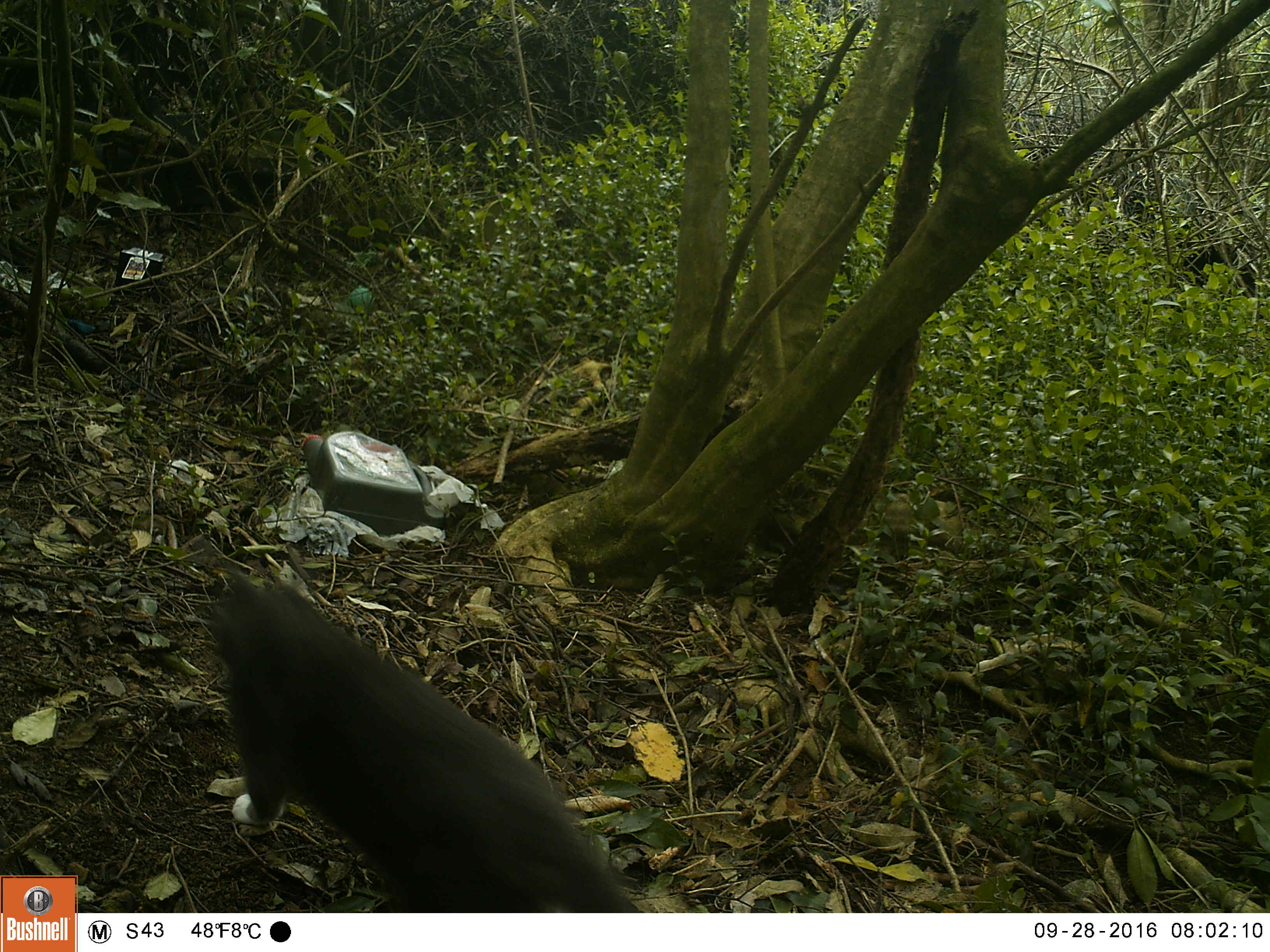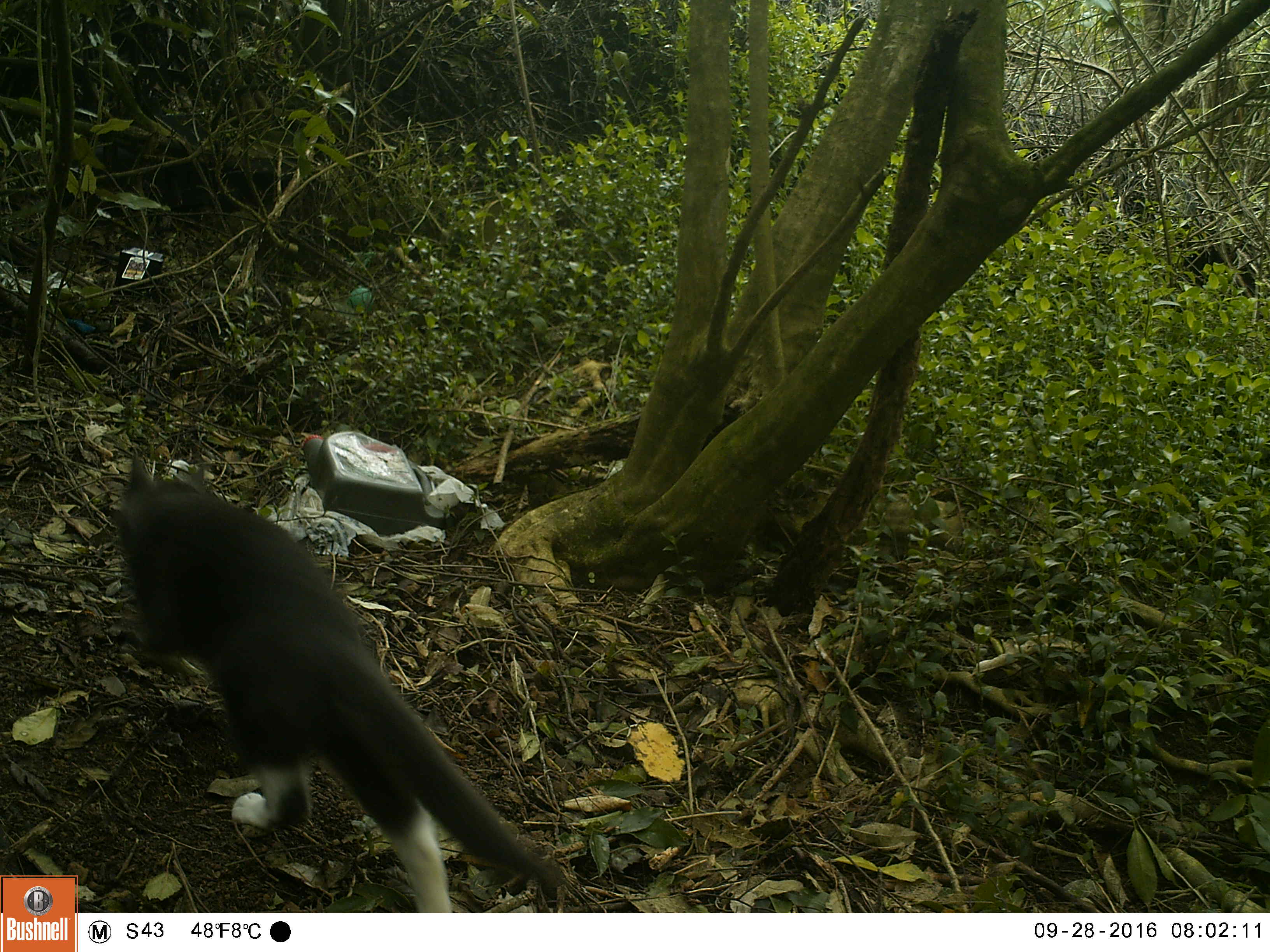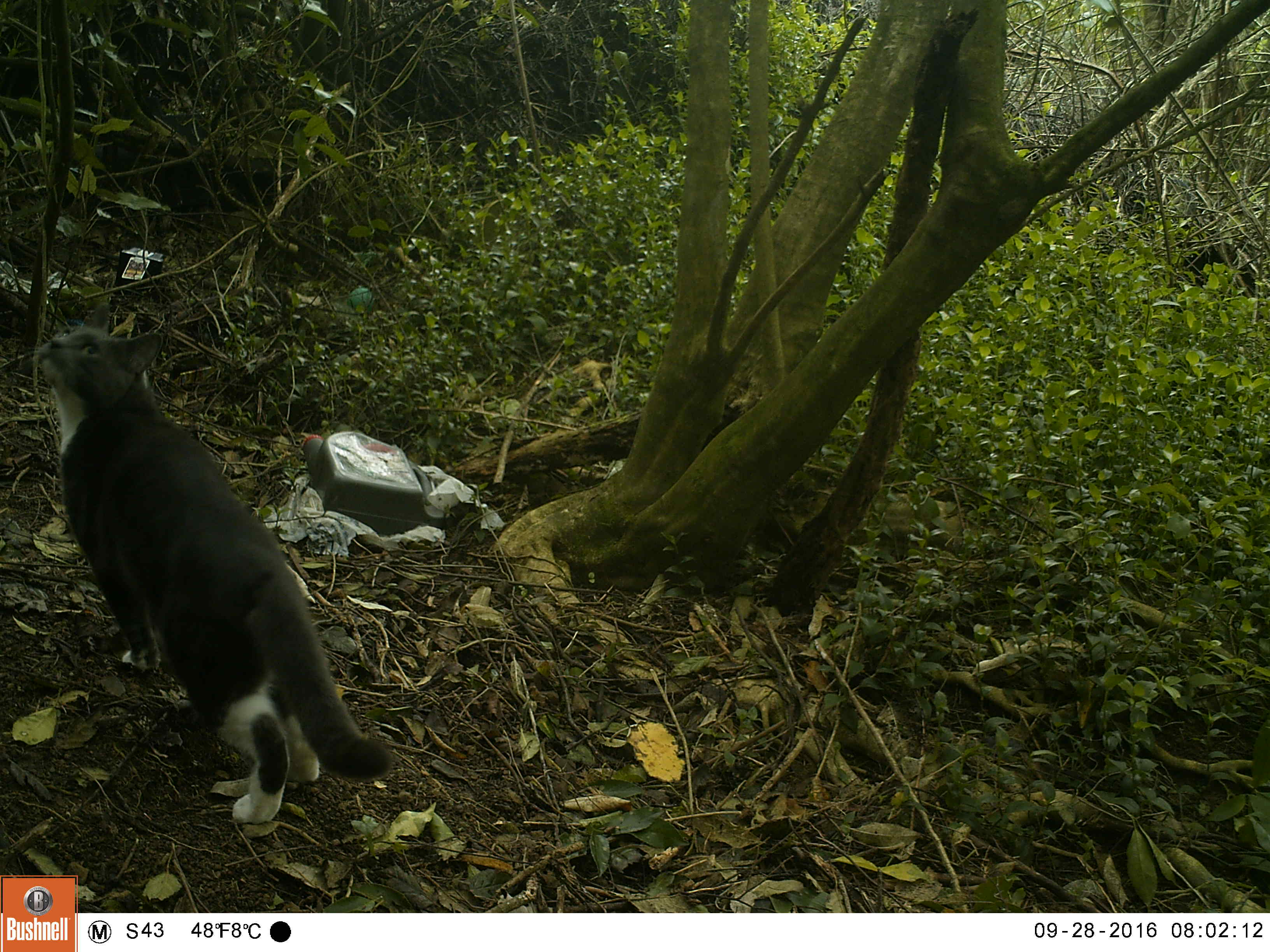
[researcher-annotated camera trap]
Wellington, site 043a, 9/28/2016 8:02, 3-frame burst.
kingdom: Animalia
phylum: Chordata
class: Mammalia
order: Carnivora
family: Felidae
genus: Felis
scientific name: Felis catus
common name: cat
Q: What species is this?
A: Cat (Felis catus).